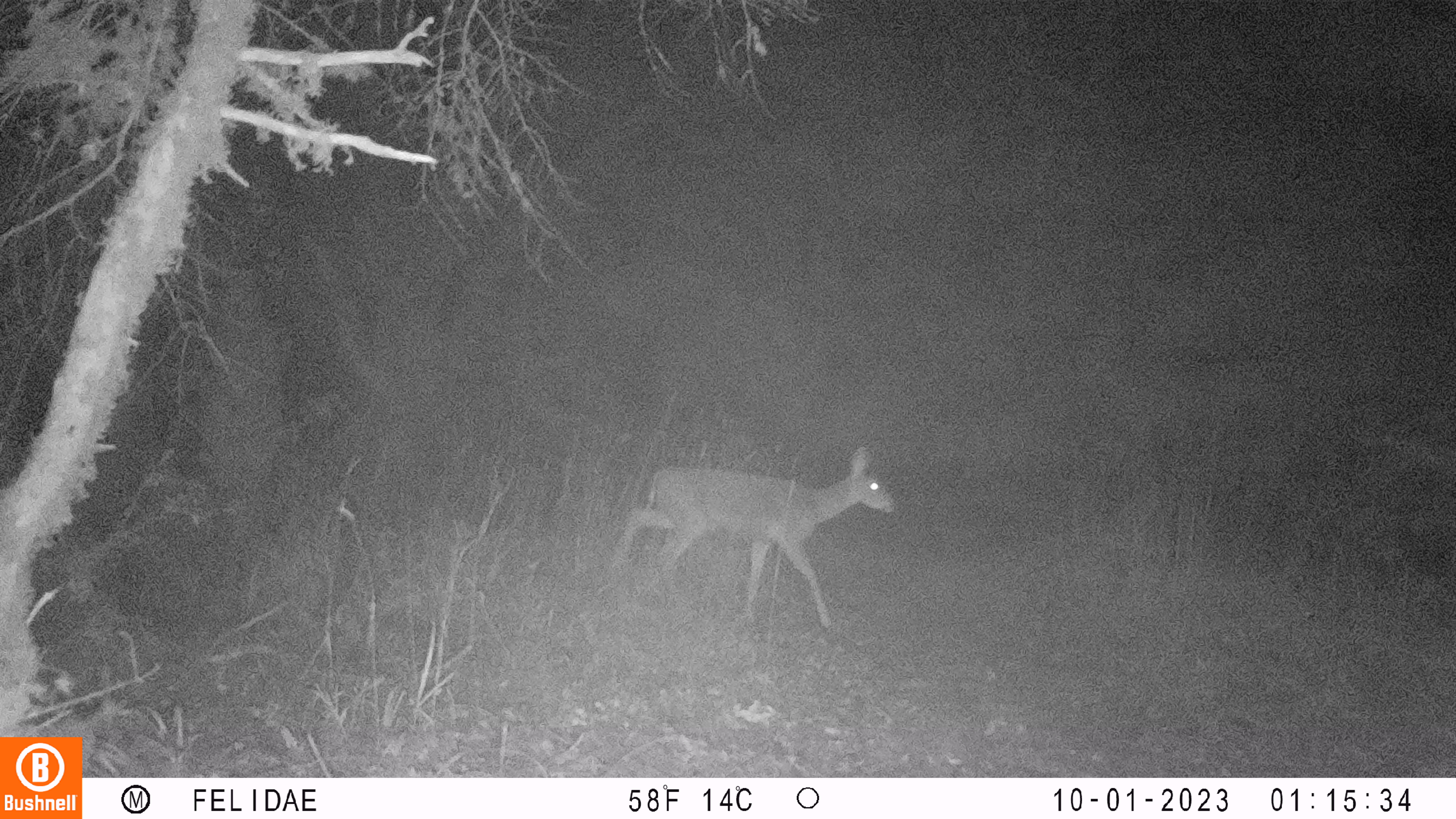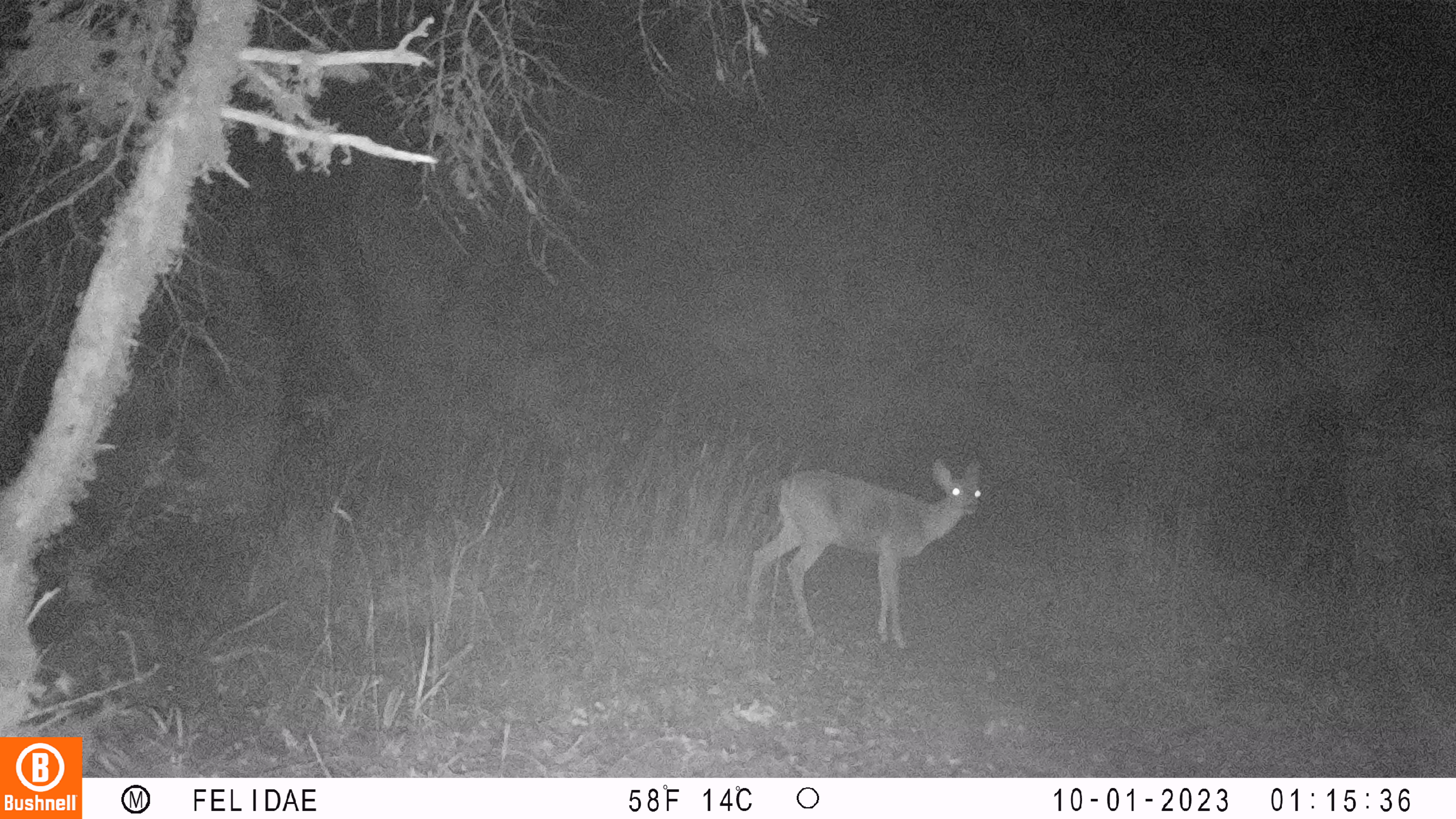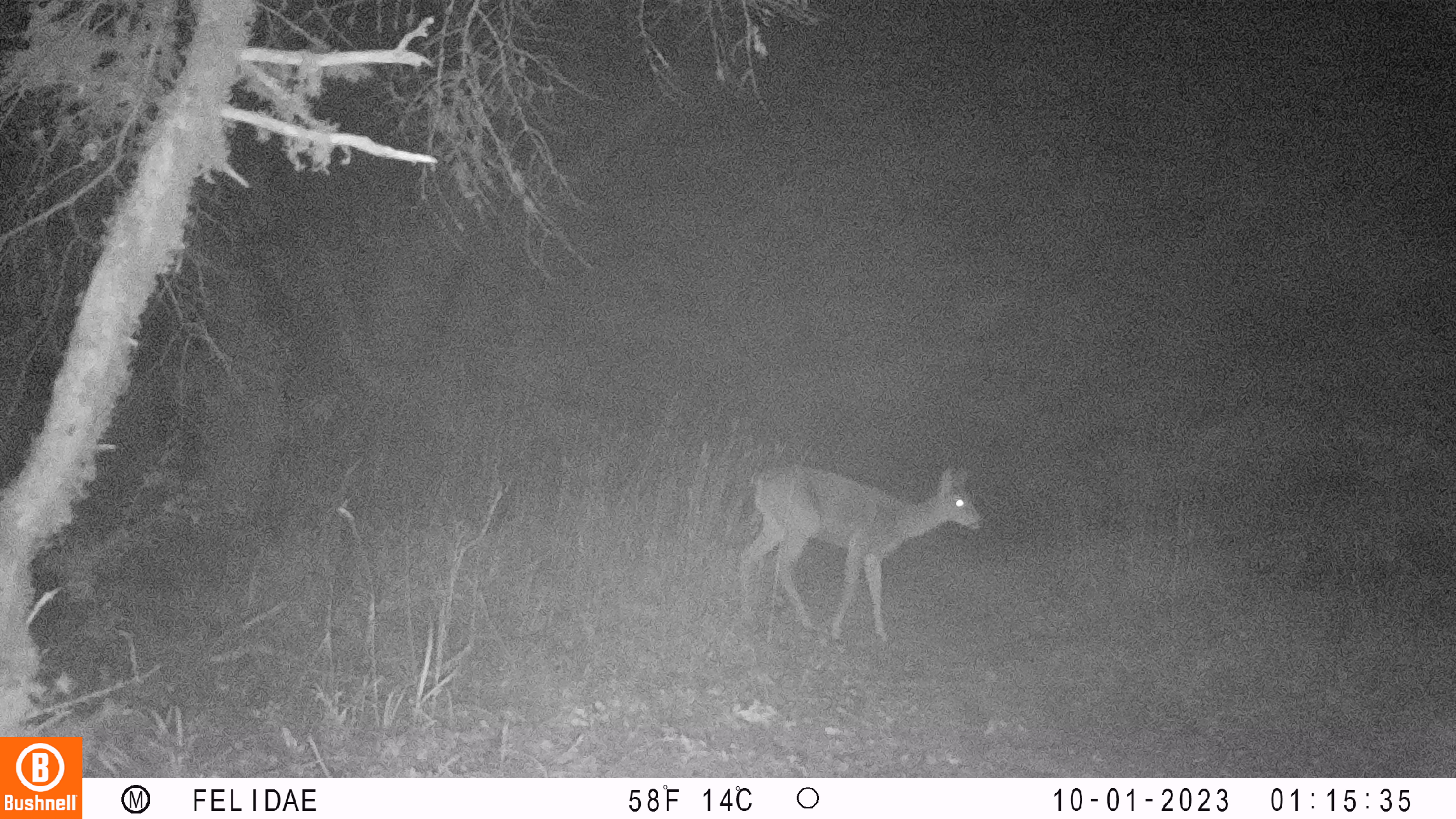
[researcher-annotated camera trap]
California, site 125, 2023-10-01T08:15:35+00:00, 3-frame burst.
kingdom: Animalia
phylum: Chordata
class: Mammalia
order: Artiodactyla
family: Cervidae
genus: Odocoileus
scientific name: Odocoileus hemionus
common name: mule deer